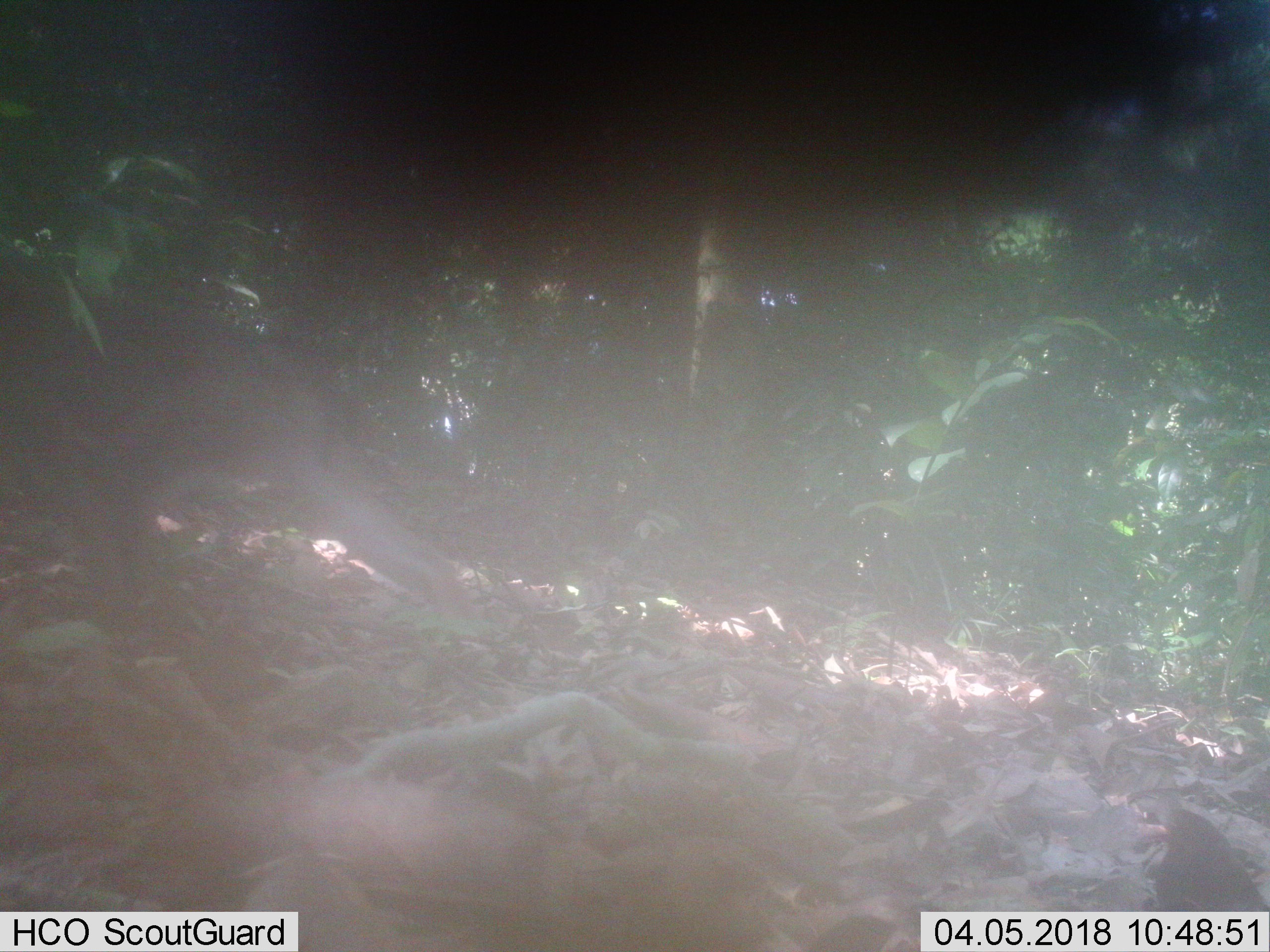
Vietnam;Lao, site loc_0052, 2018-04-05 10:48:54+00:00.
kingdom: Animalia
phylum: Chordata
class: Mammalia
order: Primates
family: Cercopithecidae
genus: Macaca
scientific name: Macaca nemestrina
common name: pig-tailed macaque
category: pig tailed macaque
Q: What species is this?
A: Pig tailed macaque (pig-tailed macaque) (Macaca nemestrina).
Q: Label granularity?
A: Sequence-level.